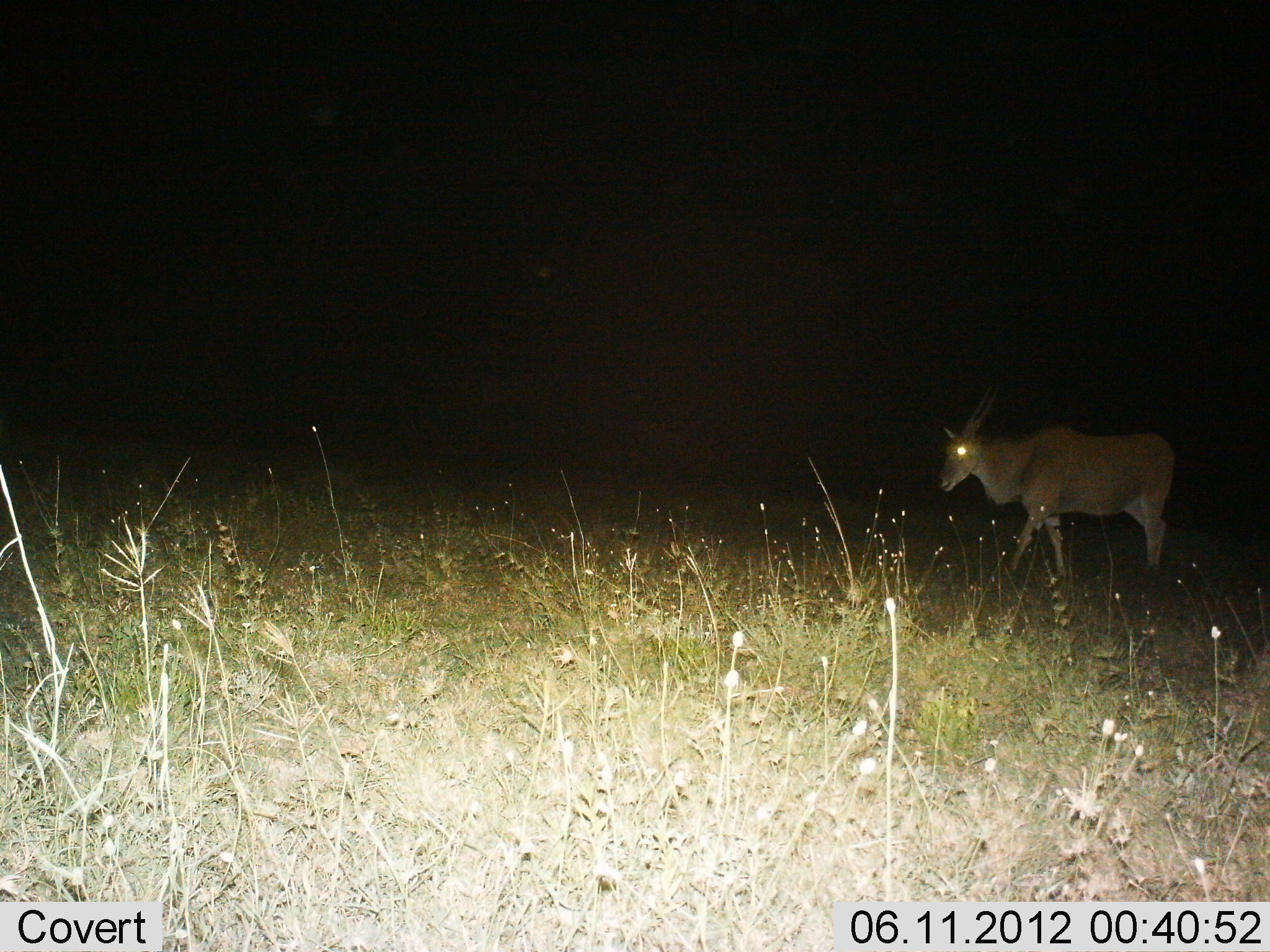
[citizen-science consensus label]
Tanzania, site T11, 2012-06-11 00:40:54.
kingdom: Animalia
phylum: Chordata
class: Mammalia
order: Artiodactyla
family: Bovidae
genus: Tragelaphus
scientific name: Tragelaphus oryx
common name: eland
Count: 1.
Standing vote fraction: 18%.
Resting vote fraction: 0%.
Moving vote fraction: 82%.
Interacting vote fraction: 0%.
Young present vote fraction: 0%.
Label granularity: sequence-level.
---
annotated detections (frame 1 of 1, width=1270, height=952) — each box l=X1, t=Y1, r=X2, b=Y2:
animal: l=936, t=381, r=1181, b=580